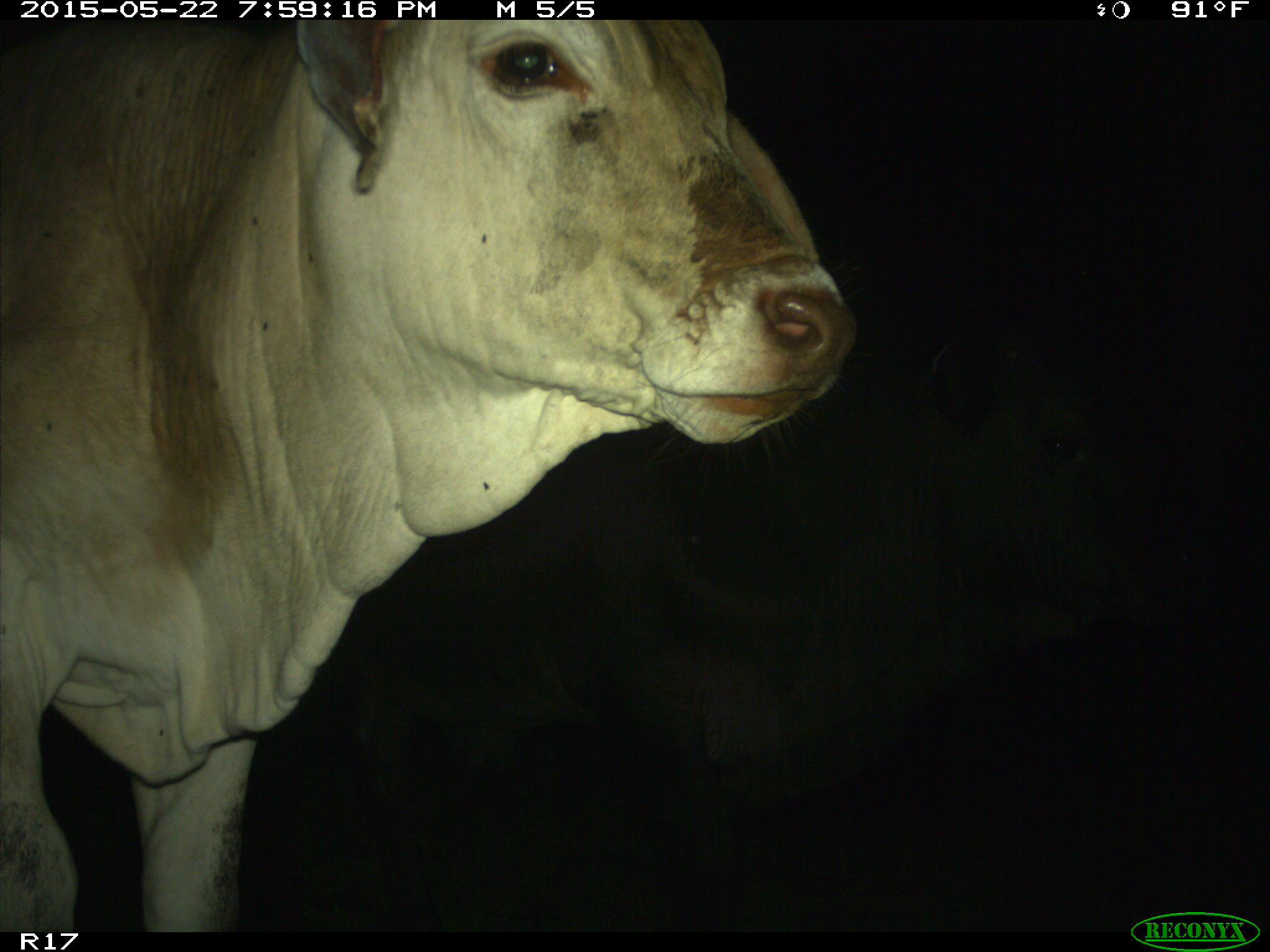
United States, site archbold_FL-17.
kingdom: Animalia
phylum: Chordata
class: Mammalia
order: Artiodactyla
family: Bovidae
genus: Bos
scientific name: Bos taurus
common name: domestic cow